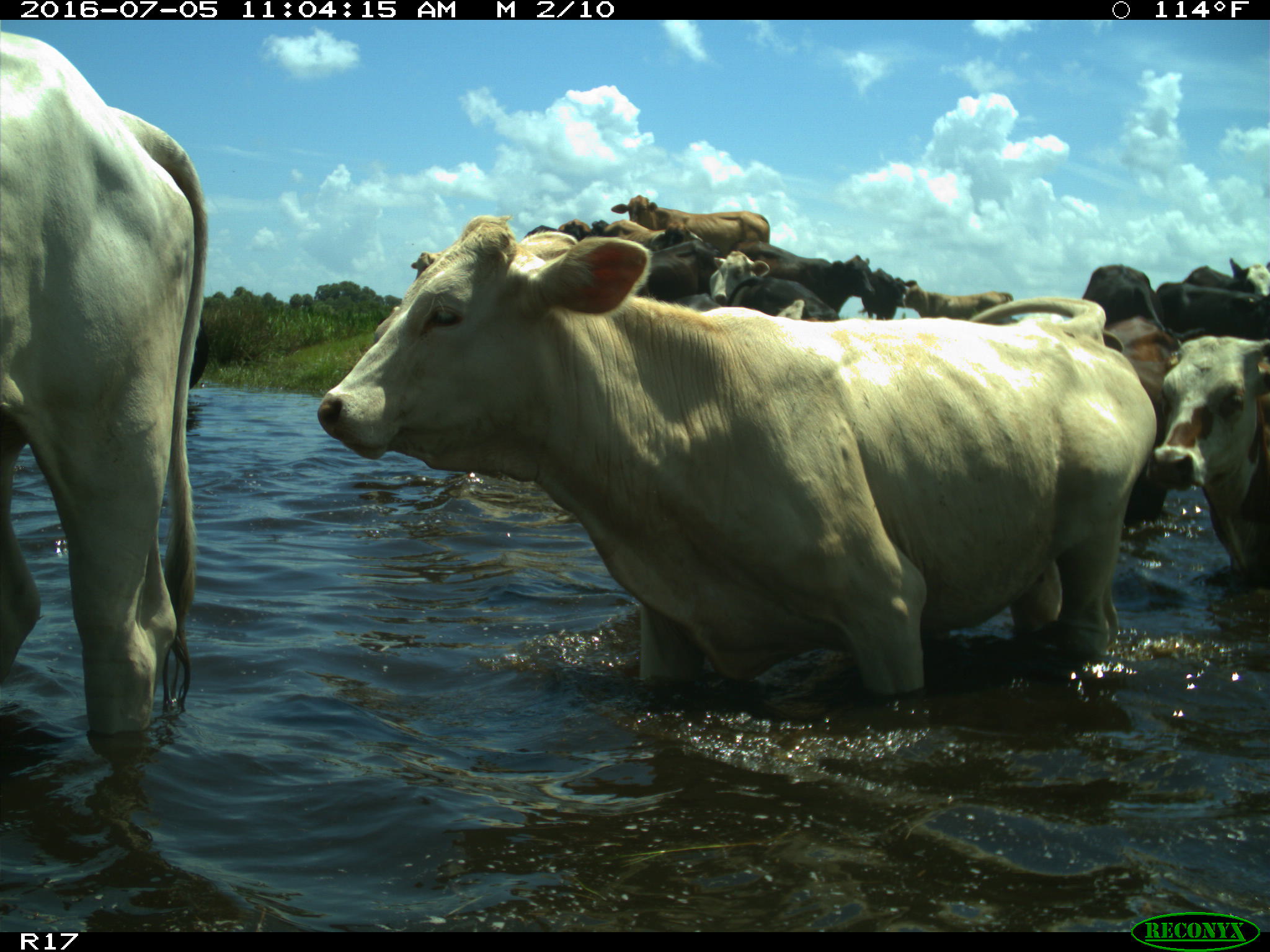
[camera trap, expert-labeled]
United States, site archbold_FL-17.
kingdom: Animalia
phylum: Chordata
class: Mammalia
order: Artiodactyla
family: Bovidae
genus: Bos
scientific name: Bos taurus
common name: domestic cow